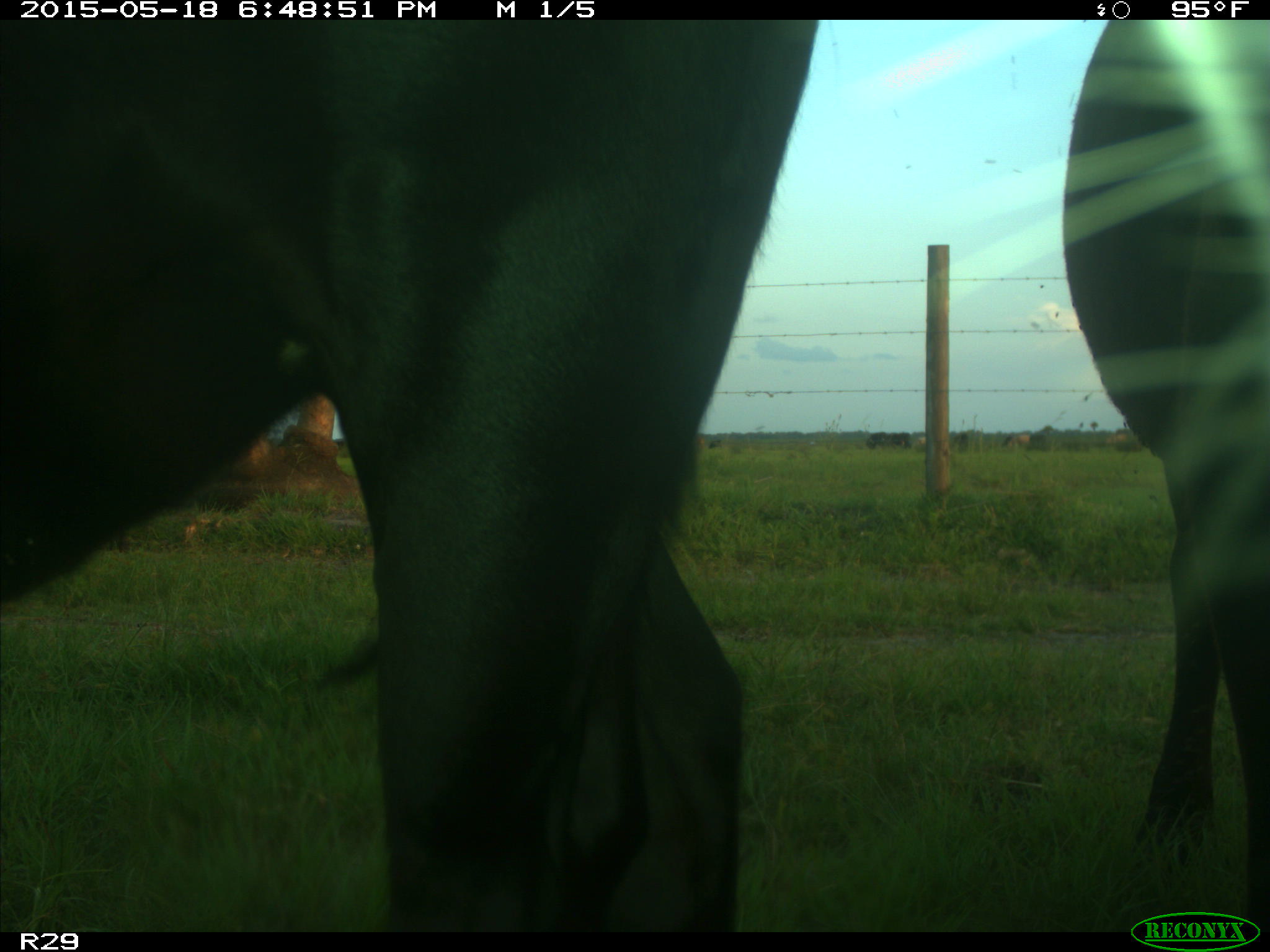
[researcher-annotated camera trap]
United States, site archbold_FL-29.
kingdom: Animalia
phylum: Chordata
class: Mammalia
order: Artiodactyla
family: Bovidae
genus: Bos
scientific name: Bos taurus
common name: domestic cow